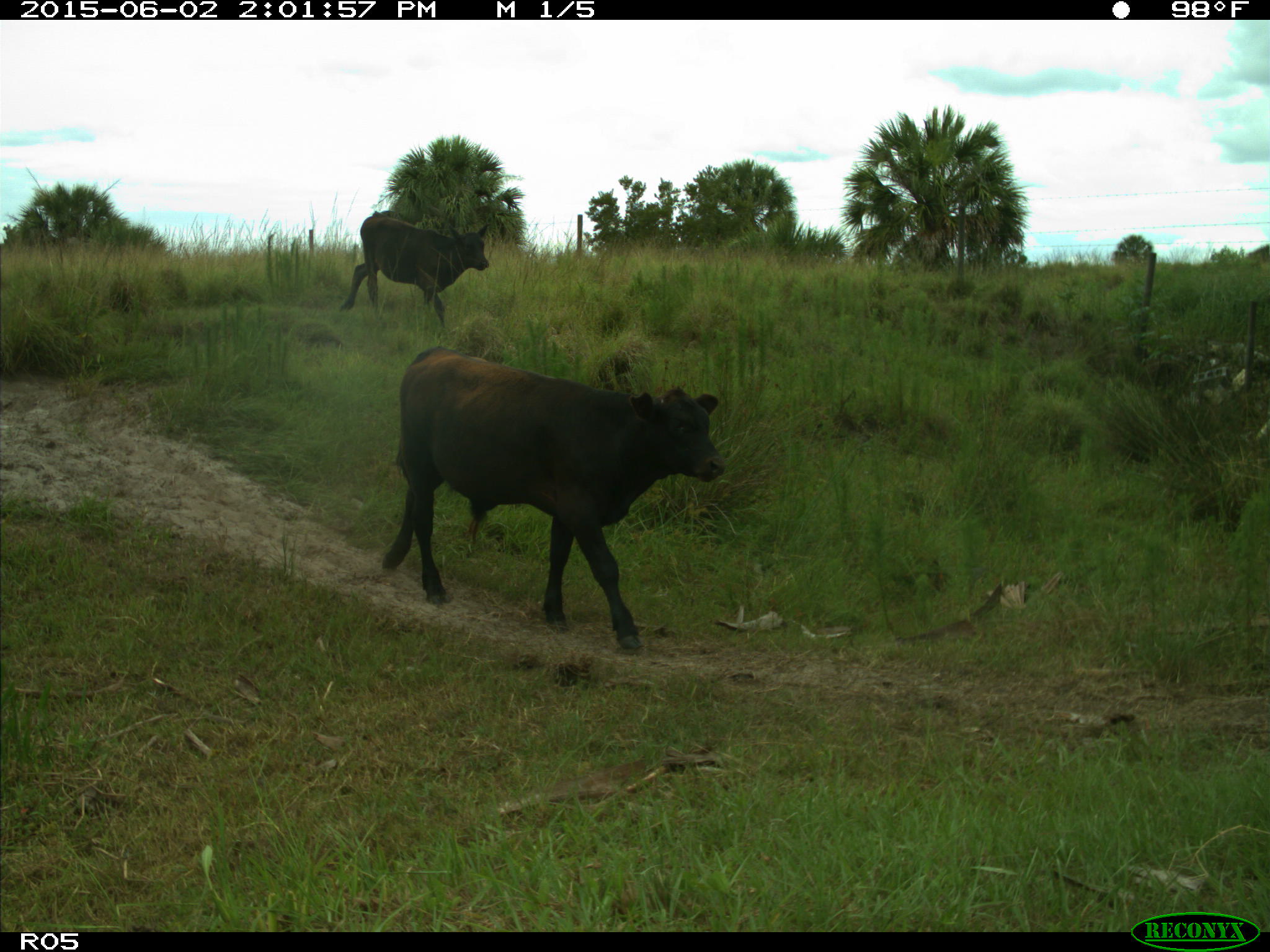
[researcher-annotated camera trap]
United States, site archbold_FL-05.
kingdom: Animalia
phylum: Chordata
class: Mammalia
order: Artiodactyla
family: Bovidae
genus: Bos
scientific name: Bos taurus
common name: domestic cow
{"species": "Bos taurus (domestic cow)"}